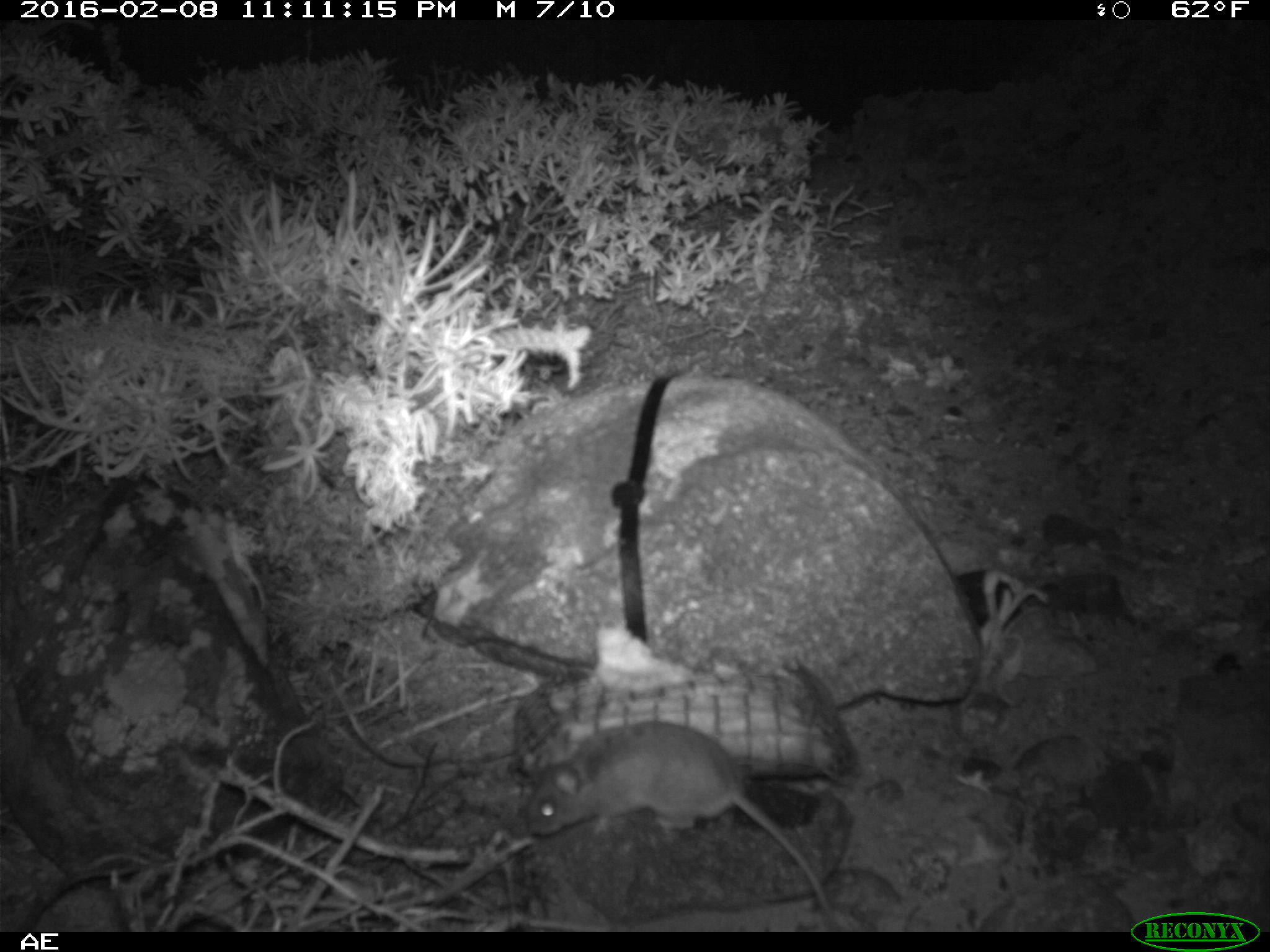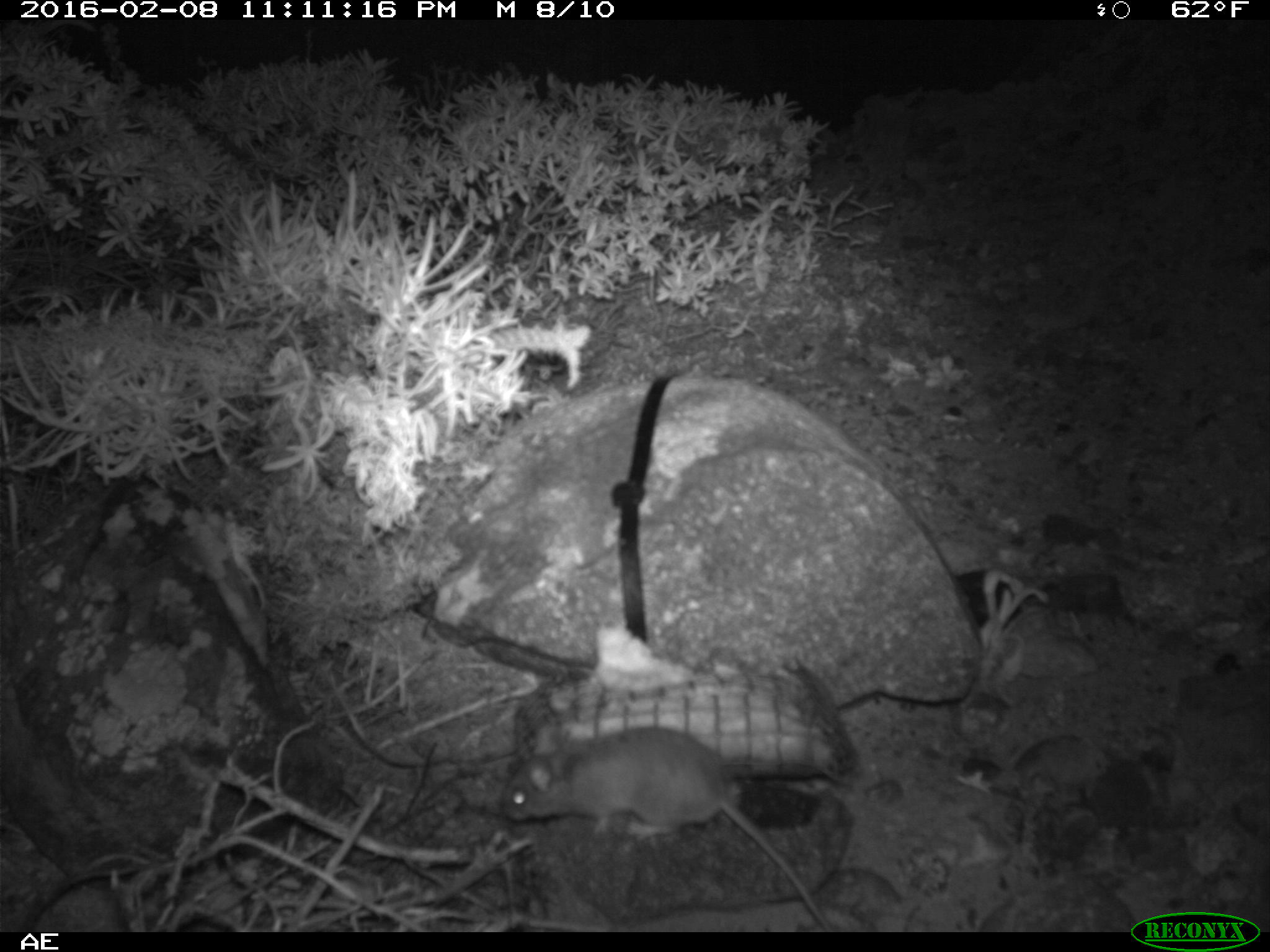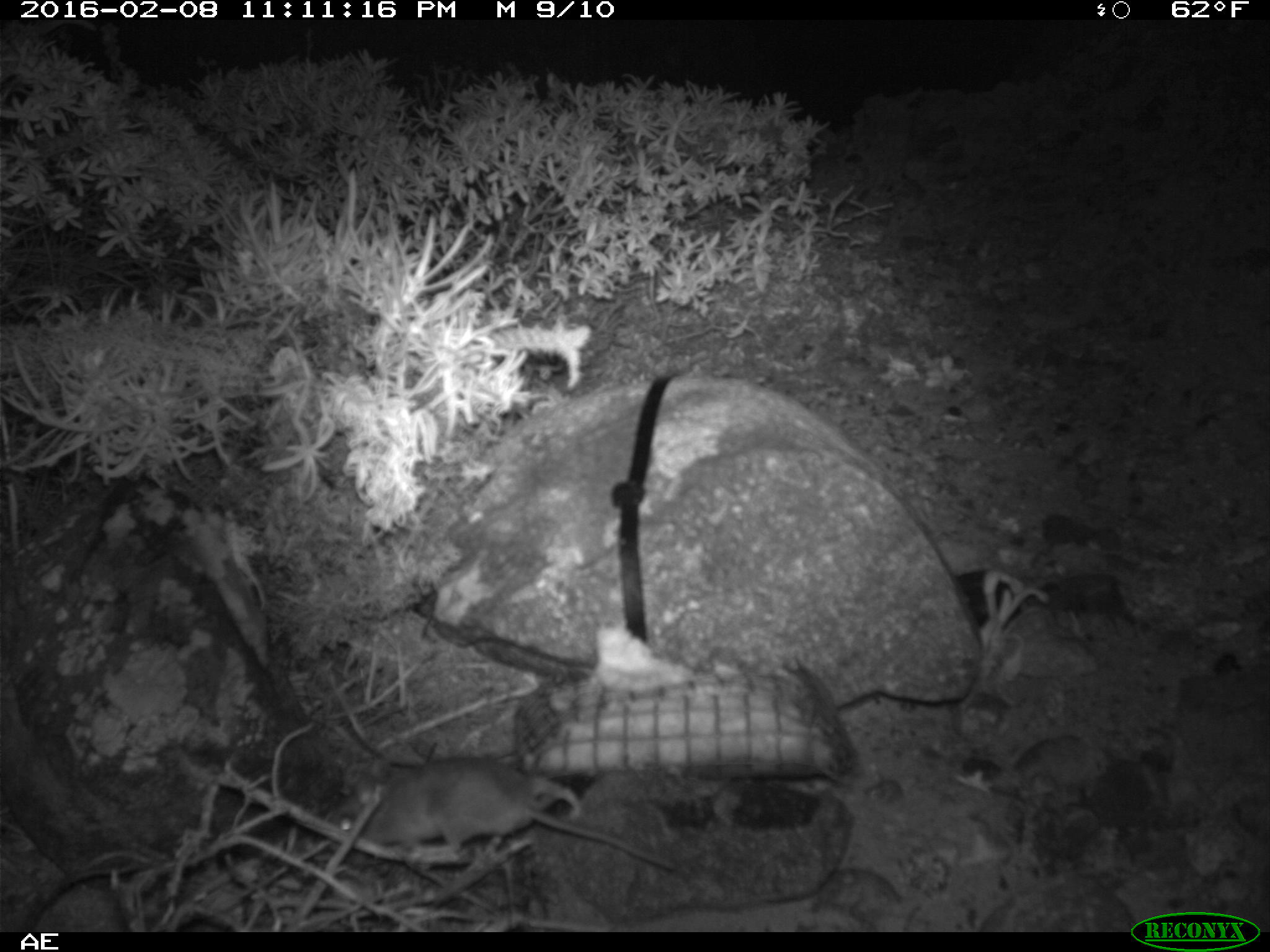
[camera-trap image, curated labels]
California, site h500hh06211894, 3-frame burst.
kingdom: Animalia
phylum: Chordata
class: Mammalia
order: Rodentia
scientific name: Rodentia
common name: rodent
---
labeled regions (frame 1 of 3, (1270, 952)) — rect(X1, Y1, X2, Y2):
rodent: rect(517, 720, 844, 933)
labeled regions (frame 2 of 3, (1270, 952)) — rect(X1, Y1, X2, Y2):
rodent: rect(504, 720, 835, 932)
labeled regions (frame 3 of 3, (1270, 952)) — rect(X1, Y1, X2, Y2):
rodent: rect(325, 756, 677, 871)